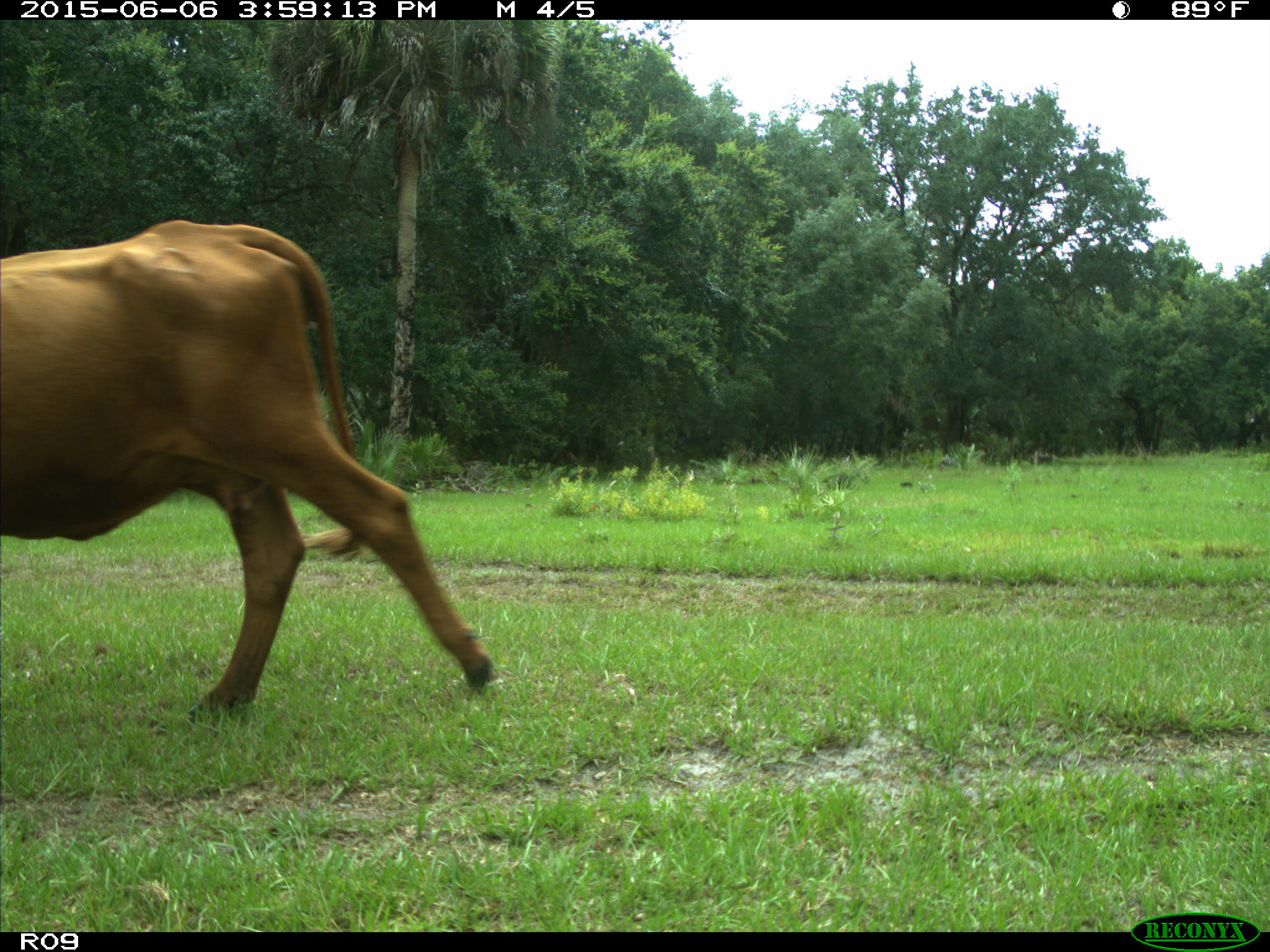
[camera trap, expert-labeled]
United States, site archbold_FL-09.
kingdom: Animalia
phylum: Chordata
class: Mammalia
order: Artiodactyla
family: Bovidae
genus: Bos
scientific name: Bos taurus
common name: domestic cow